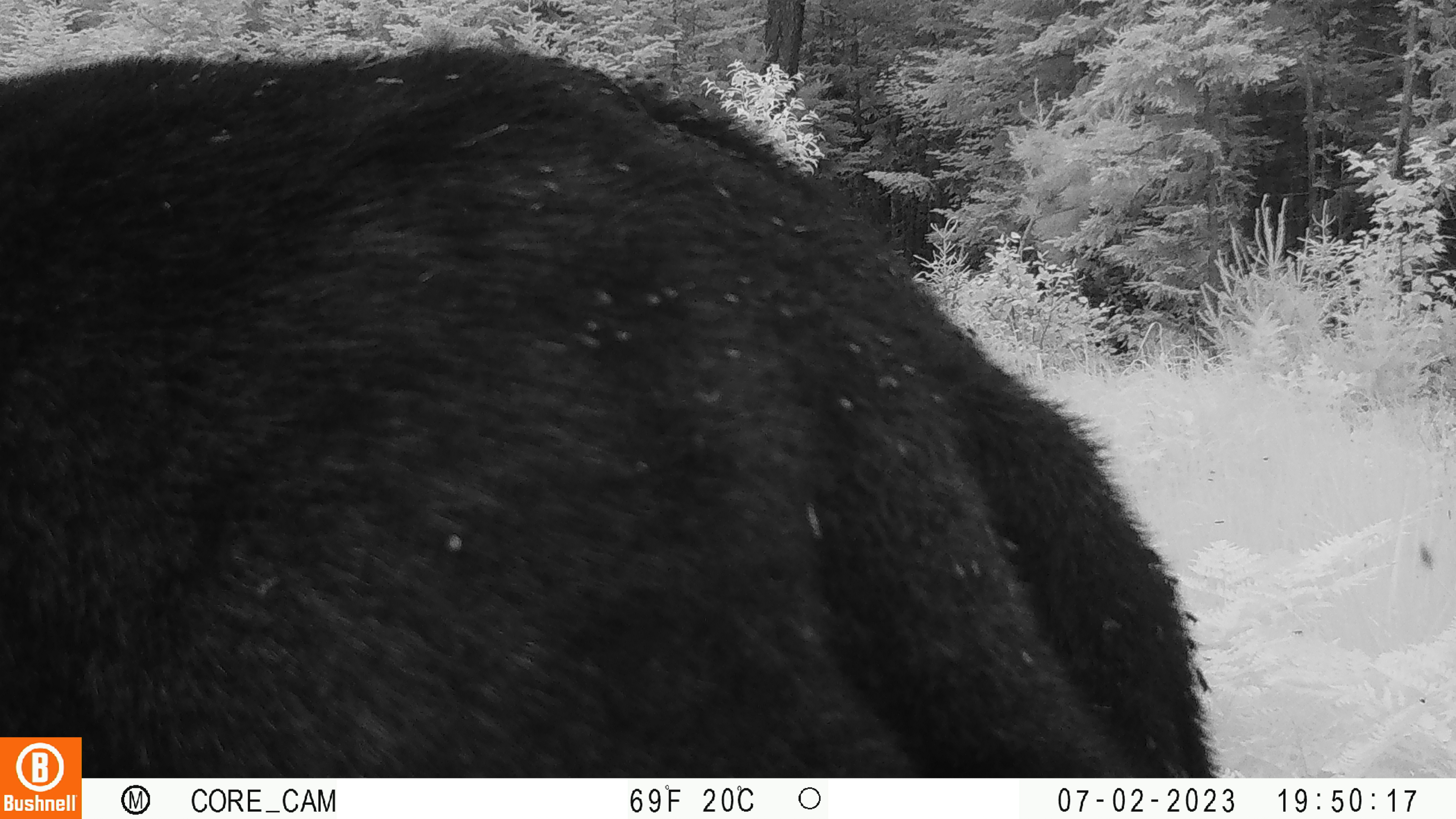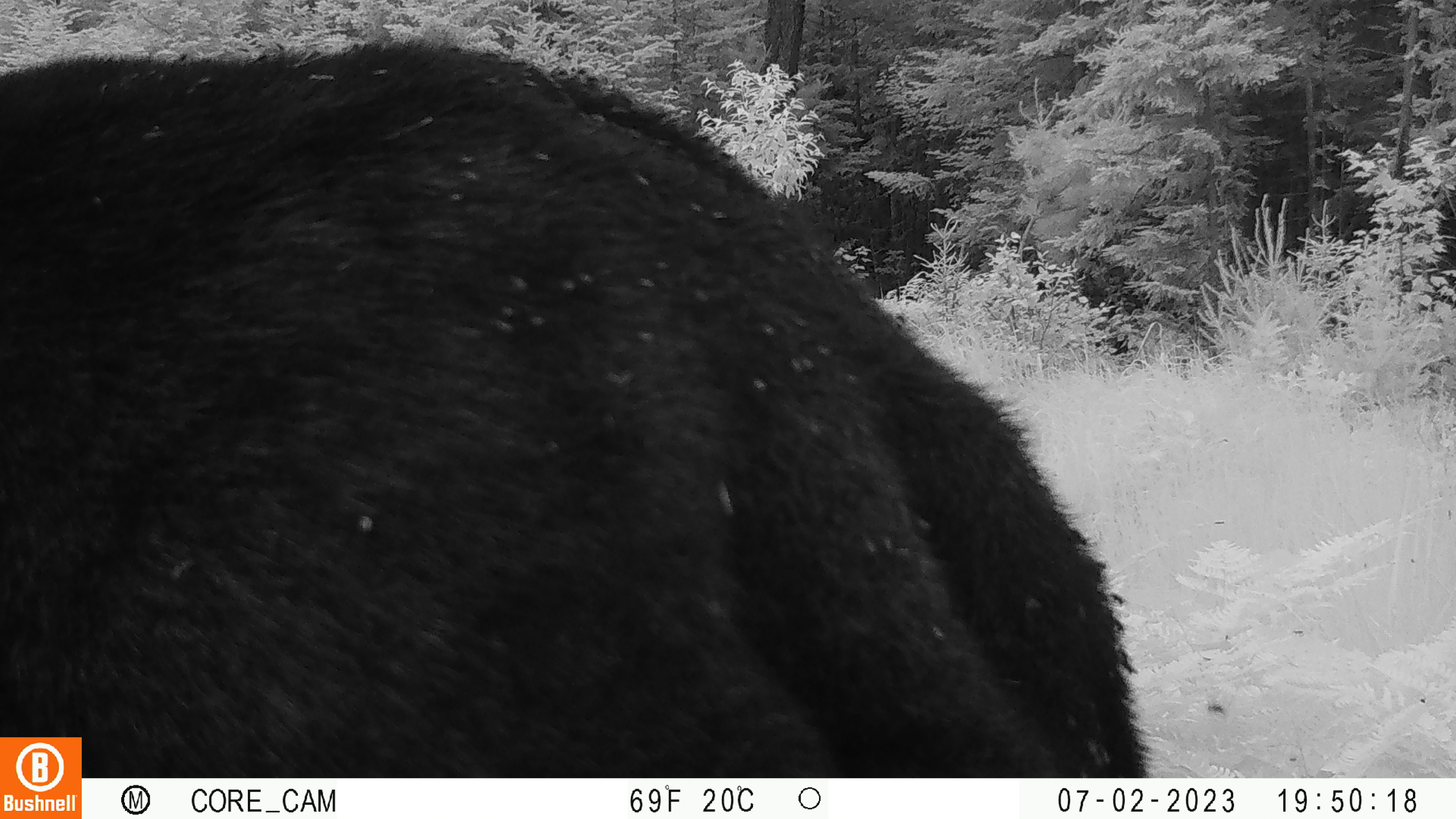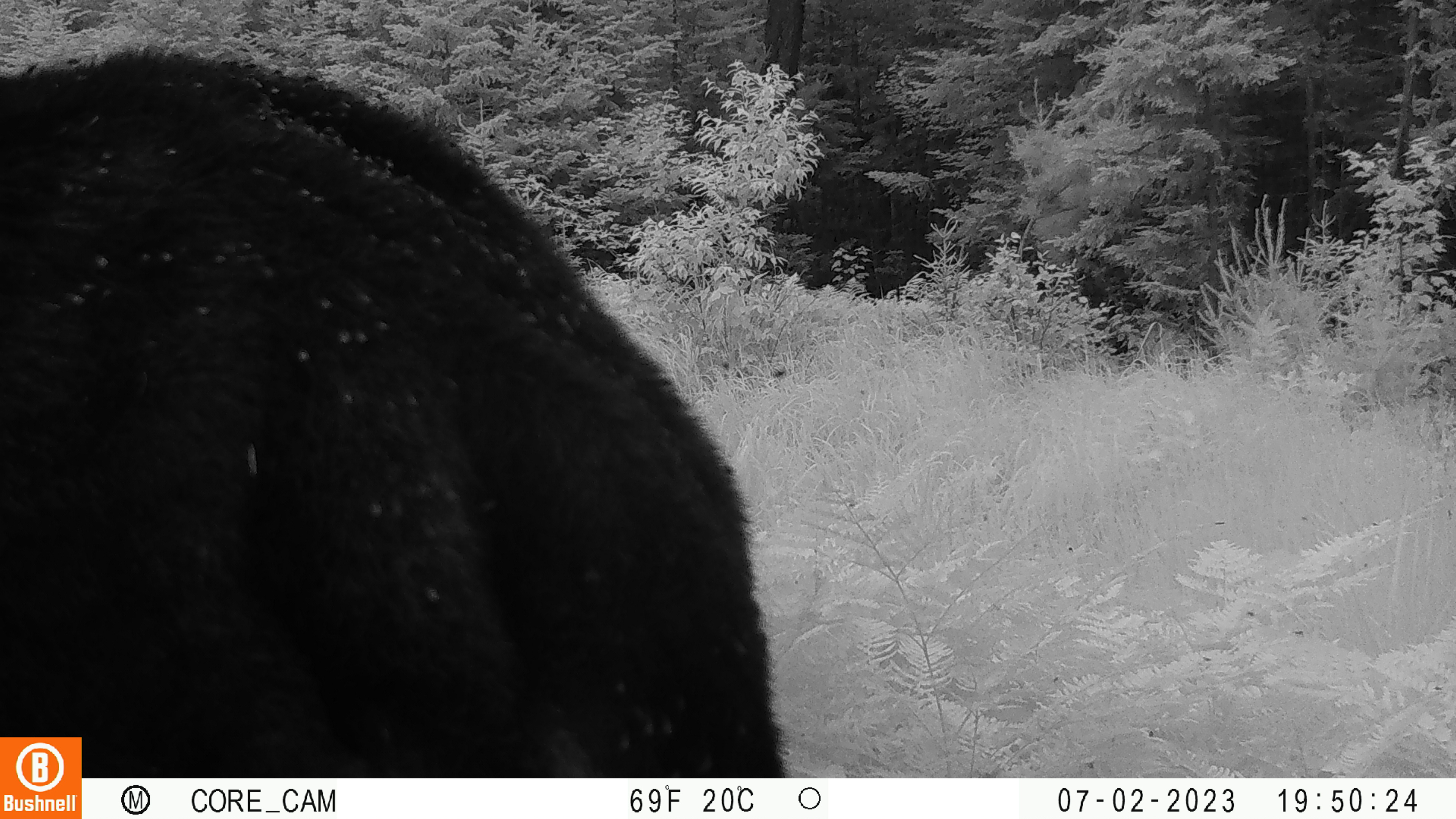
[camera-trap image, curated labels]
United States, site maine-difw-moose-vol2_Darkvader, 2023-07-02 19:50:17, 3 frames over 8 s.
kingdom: Animalia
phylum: Chordata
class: Mammalia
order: Artiodactyla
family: Cervidae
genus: Alces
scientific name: Alces alces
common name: moose